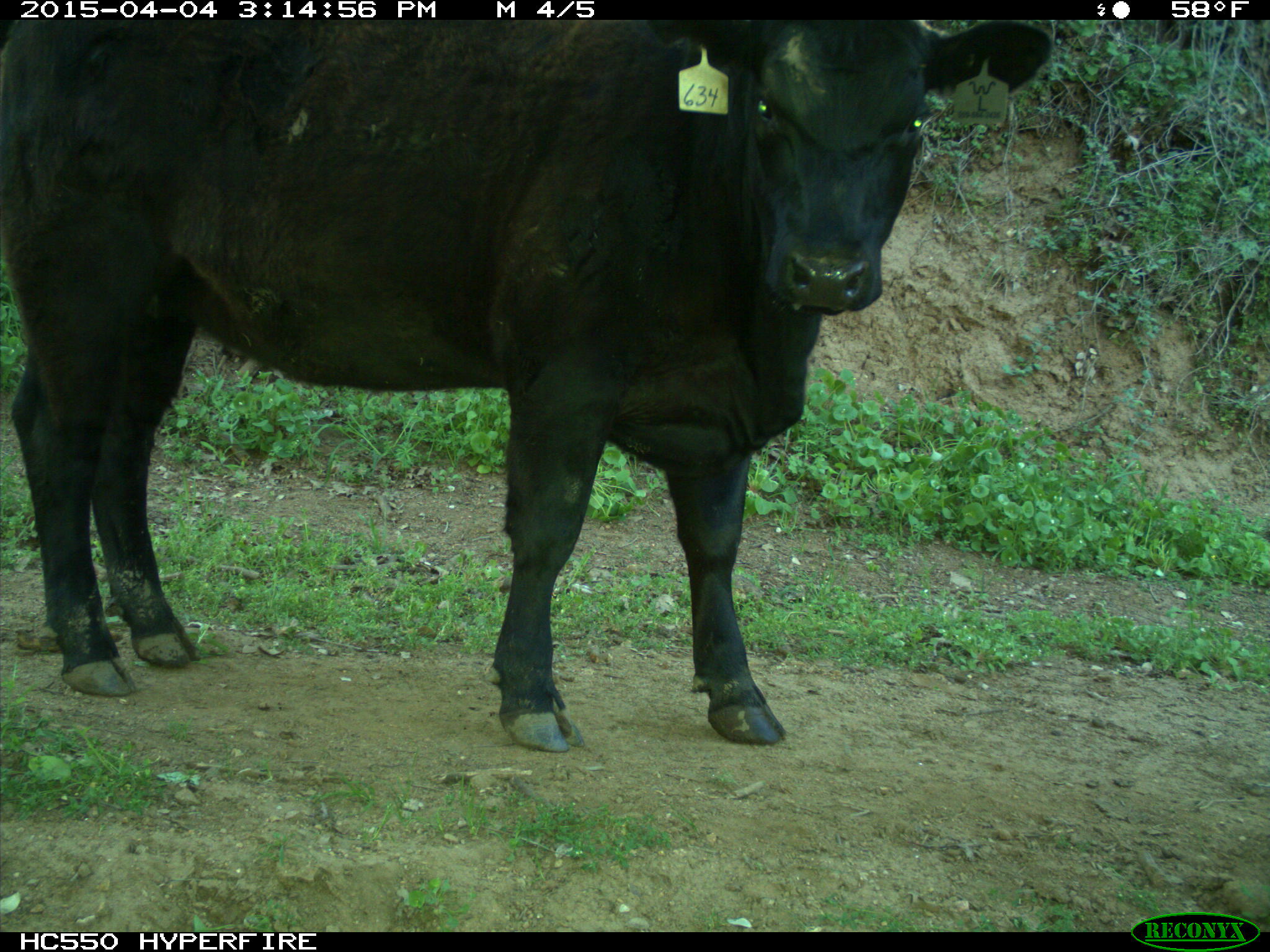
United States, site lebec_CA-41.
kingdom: Animalia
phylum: Chordata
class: Mammalia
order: Artiodactyla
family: Bovidae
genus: Bos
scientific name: Bos taurus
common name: domestic cow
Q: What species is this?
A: Bos taurus (domestic cow).